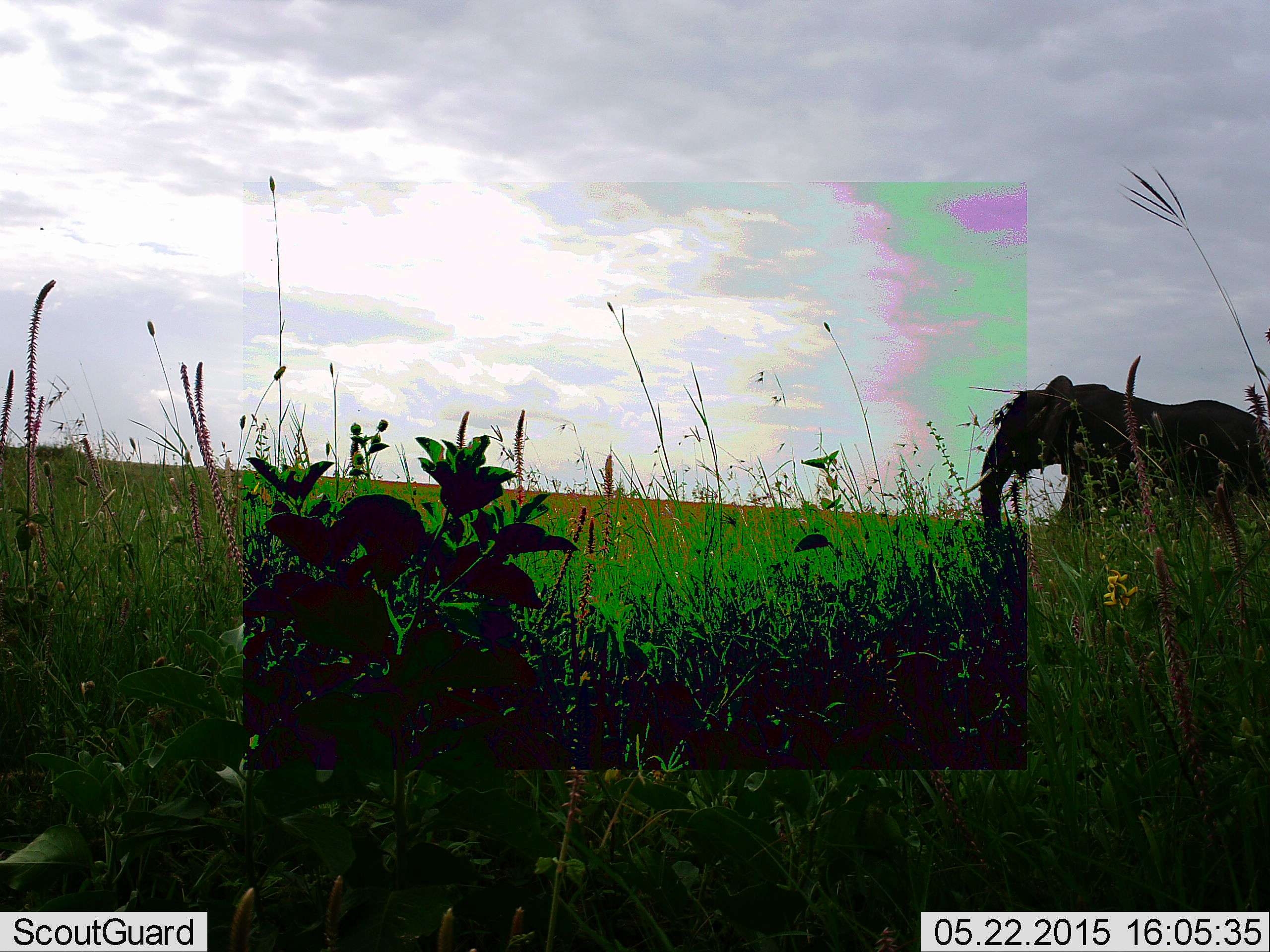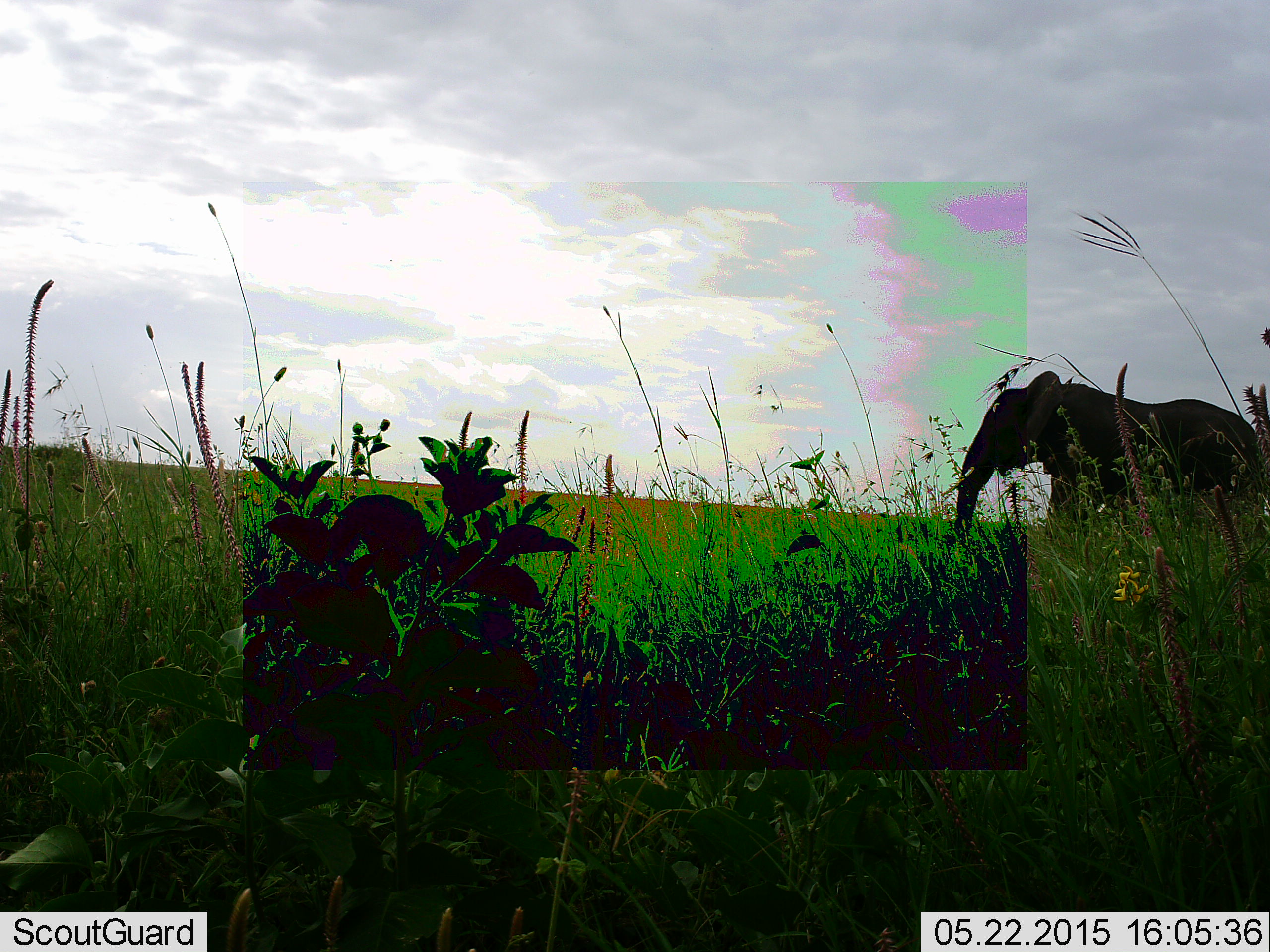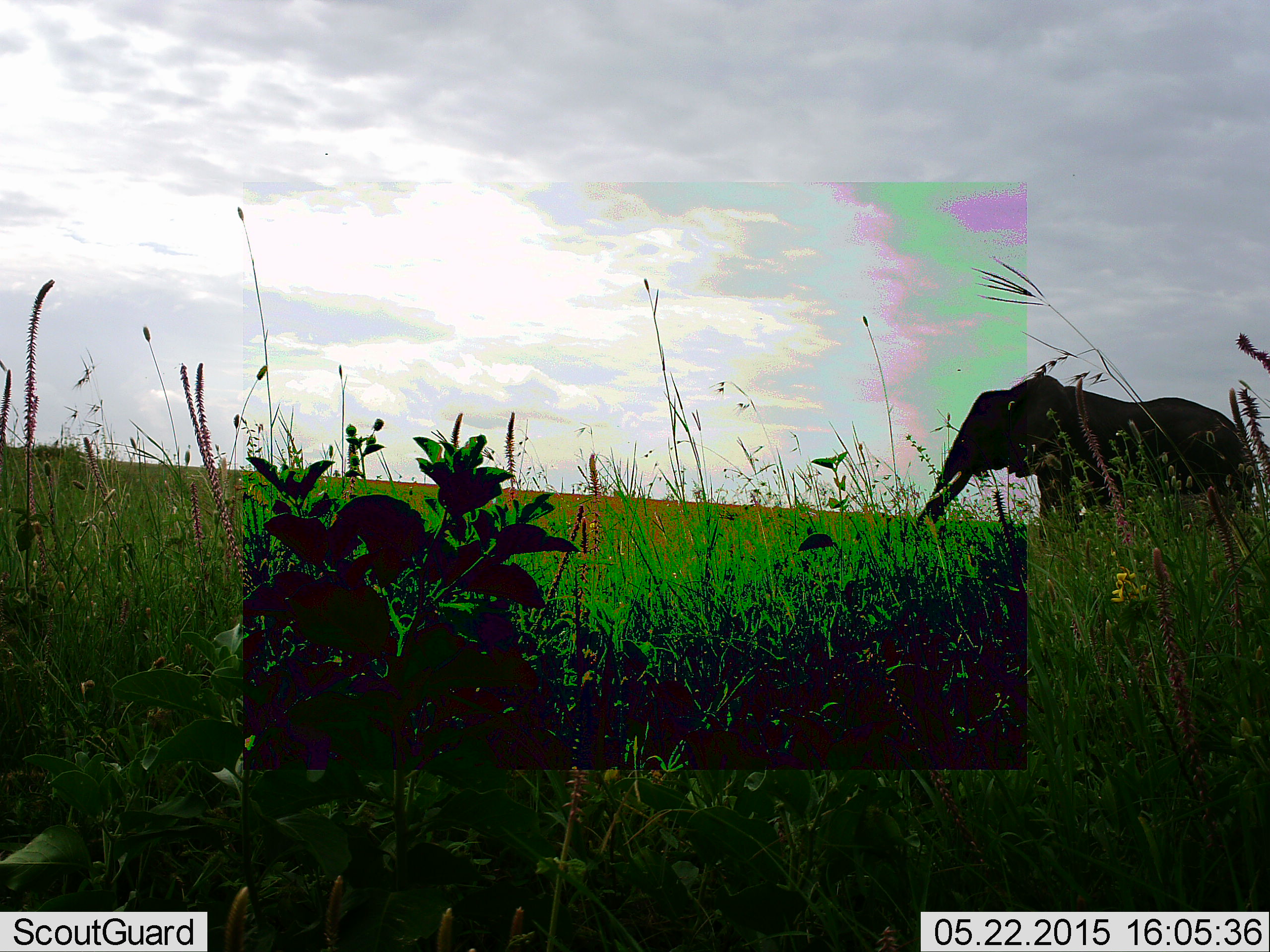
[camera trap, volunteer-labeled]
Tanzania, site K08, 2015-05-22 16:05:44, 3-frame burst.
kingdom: Animalia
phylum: Chordata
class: Mammalia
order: Proboscidea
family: Elephantidae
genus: Loxodonta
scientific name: Loxodonta africana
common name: african bush elephant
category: elephant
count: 1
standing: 40%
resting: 0%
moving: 70%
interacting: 0%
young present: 0%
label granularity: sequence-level